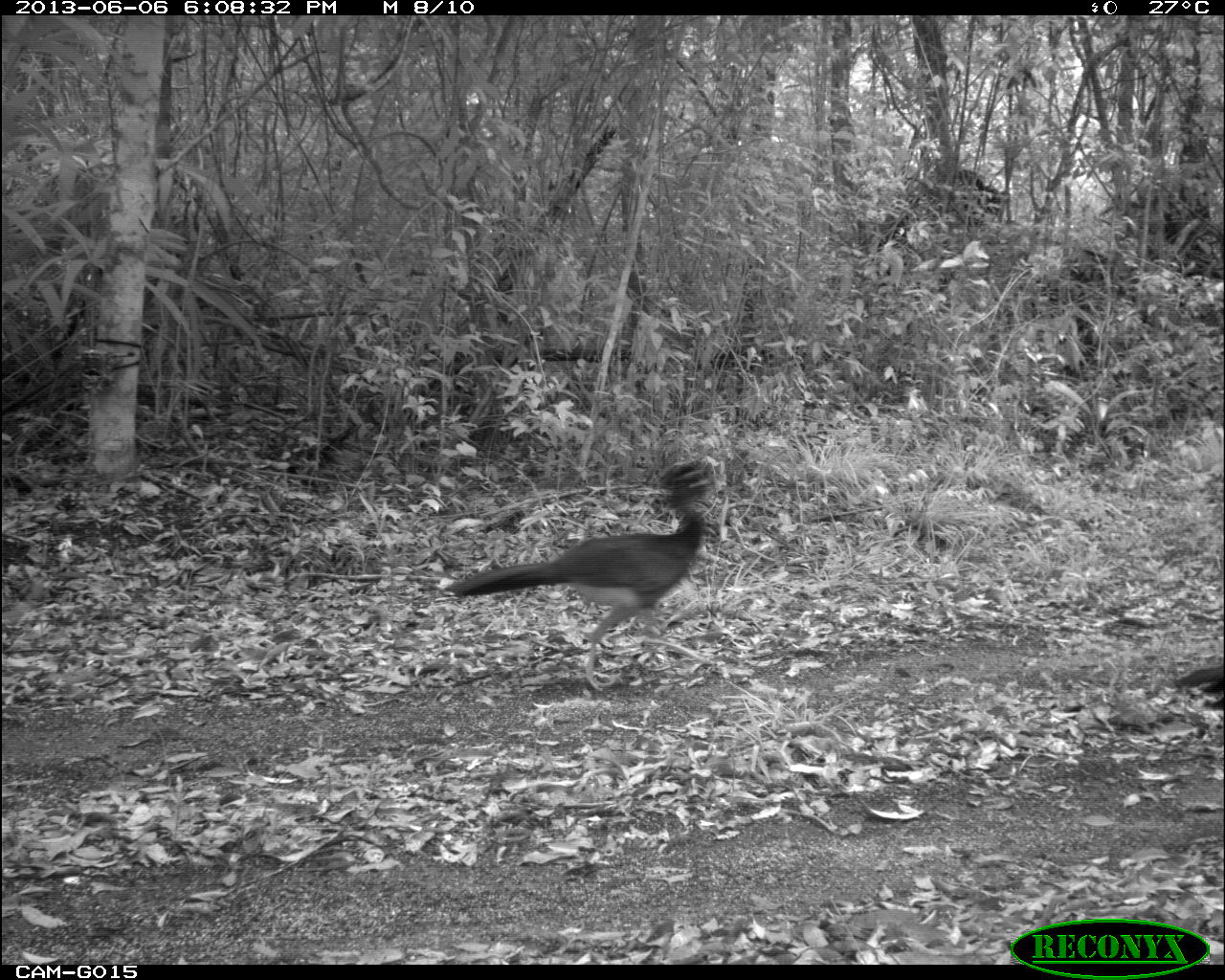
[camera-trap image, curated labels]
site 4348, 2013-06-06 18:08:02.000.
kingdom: Animalia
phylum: Chordata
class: Aves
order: Galliformes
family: Cracidae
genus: Crax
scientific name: Crax rubra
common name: great curassow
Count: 5.